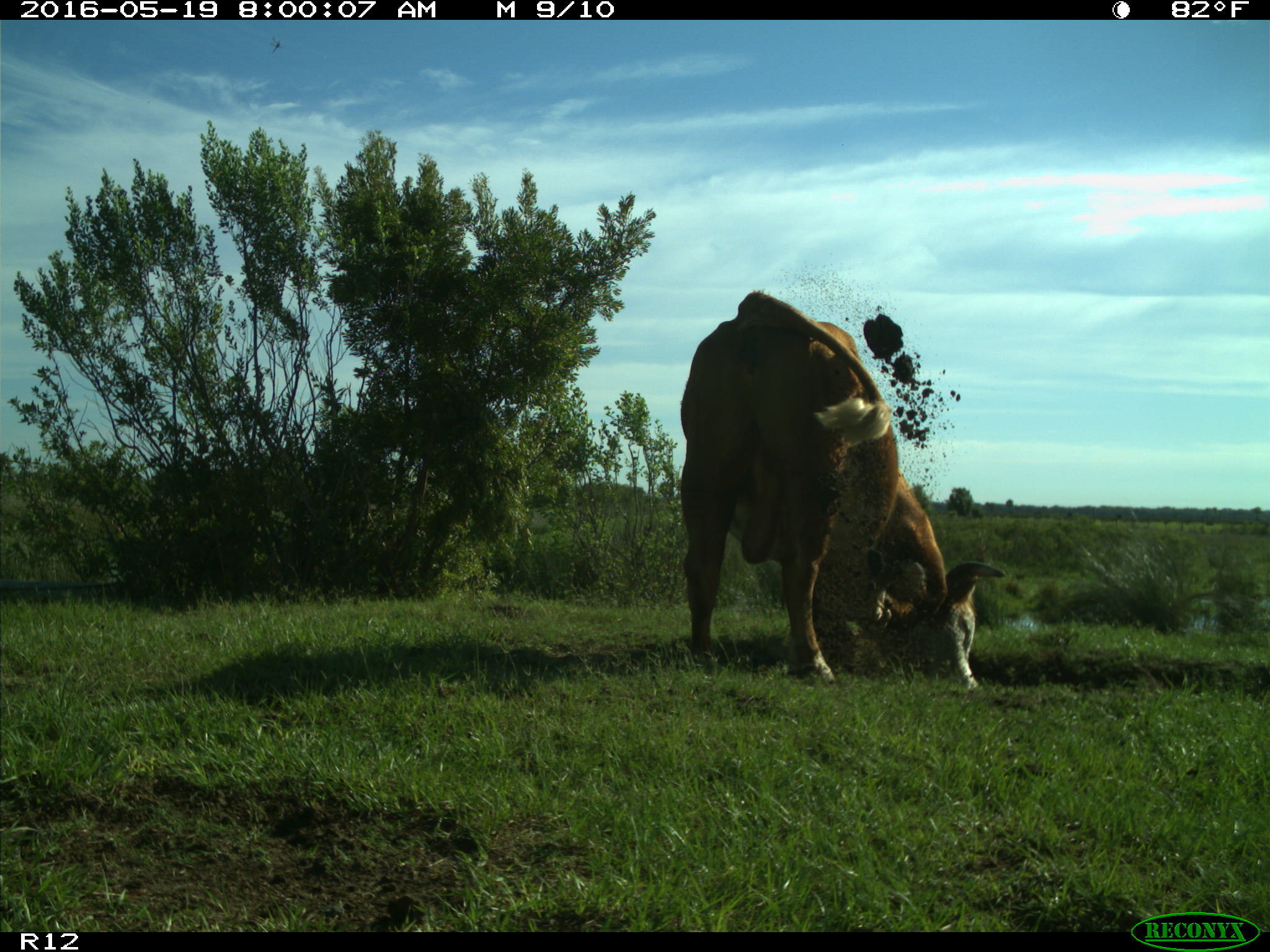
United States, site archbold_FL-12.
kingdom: Animalia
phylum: Chordata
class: Mammalia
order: Artiodactyla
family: Bovidae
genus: Bos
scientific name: Bos taurus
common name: domestic cow